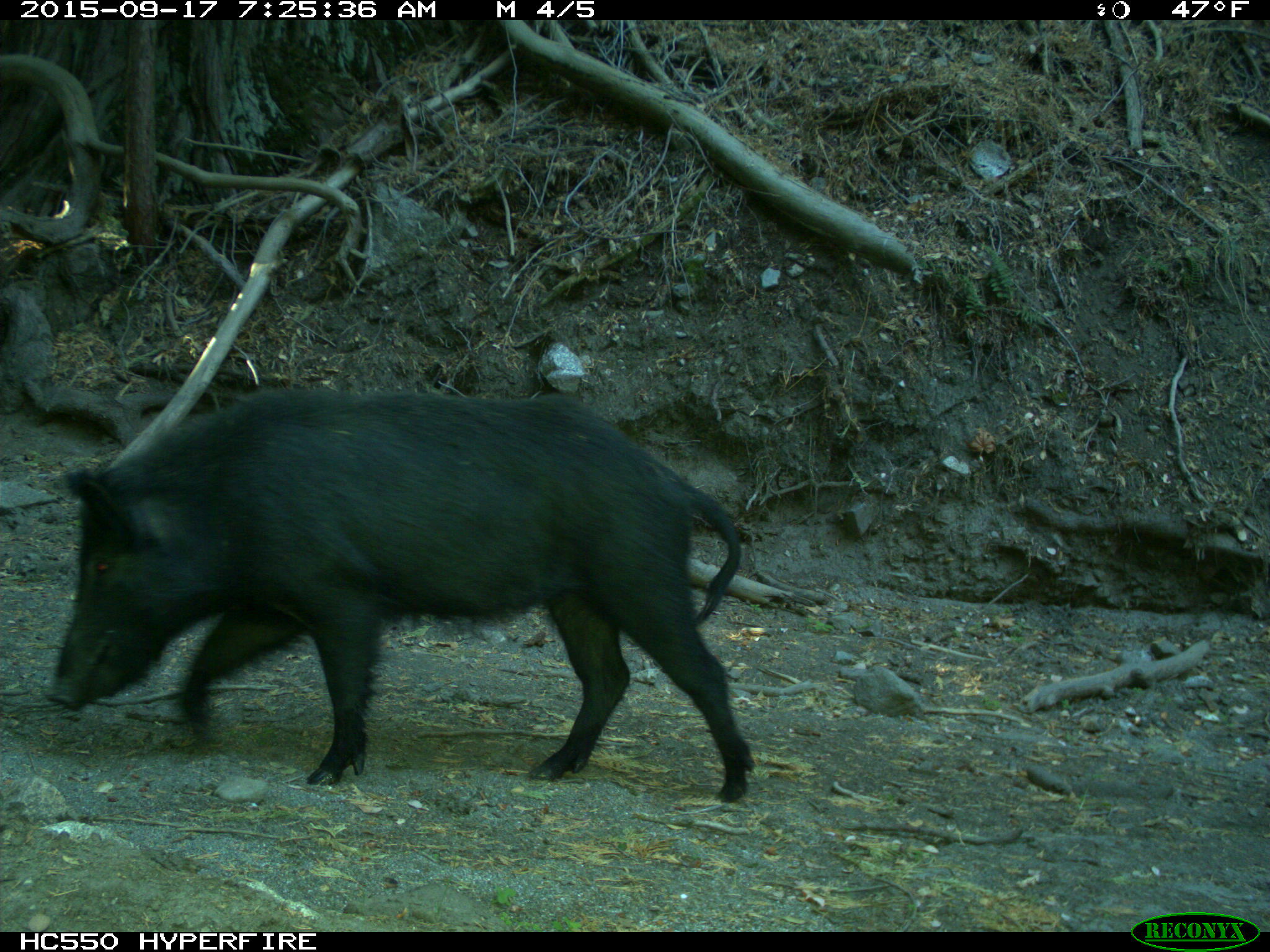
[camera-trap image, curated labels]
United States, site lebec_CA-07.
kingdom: Animalia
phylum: Chordata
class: Mammalia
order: Artiodactyla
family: Suidae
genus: Sus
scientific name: Sus scrofa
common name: wild boar